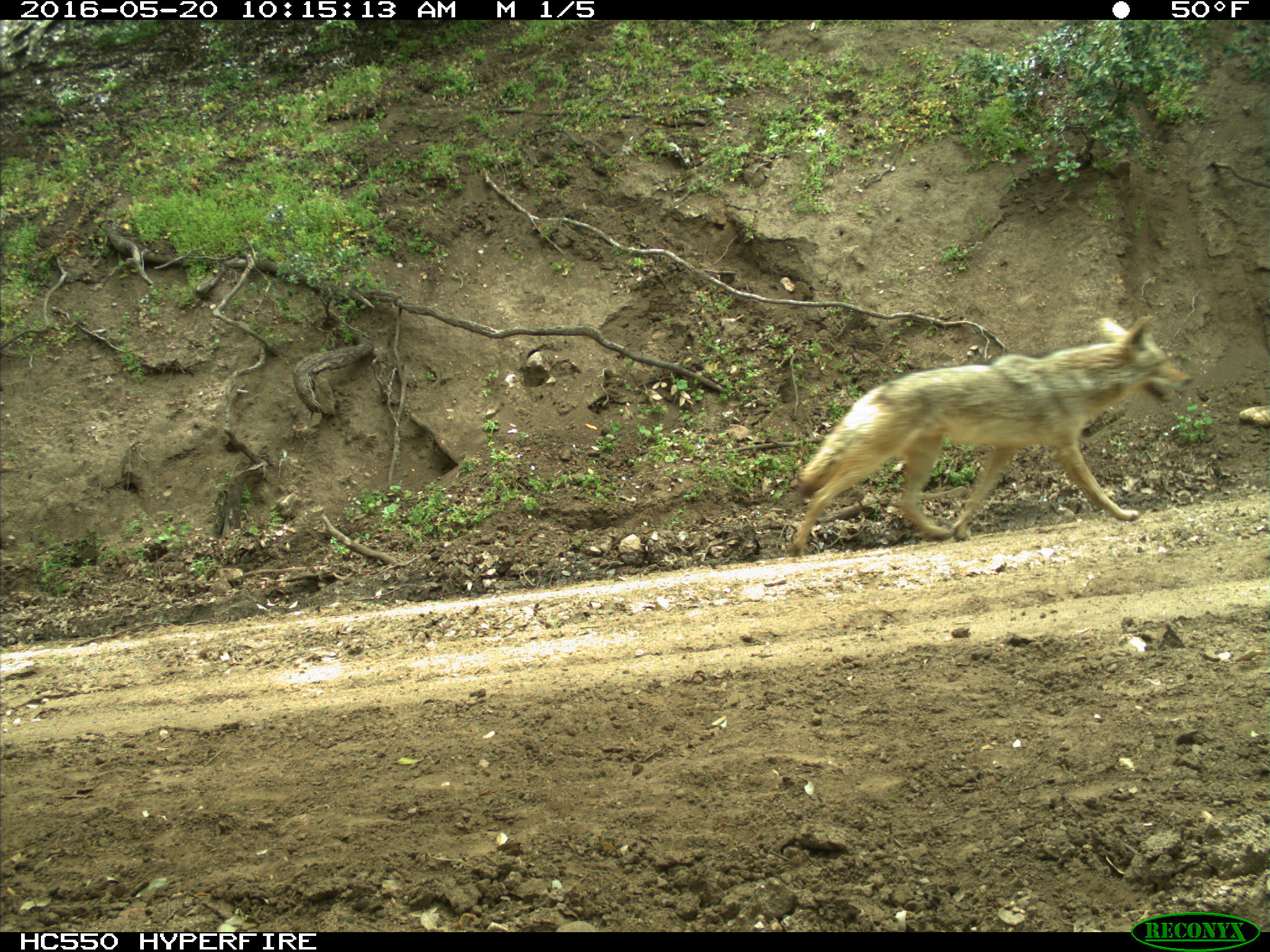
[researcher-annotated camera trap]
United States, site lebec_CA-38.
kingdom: Animalia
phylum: Chordata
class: Mammalia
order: Carnivora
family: Canidae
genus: Canis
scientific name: Canis latrans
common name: coyote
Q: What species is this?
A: Canis latrans (coyote).